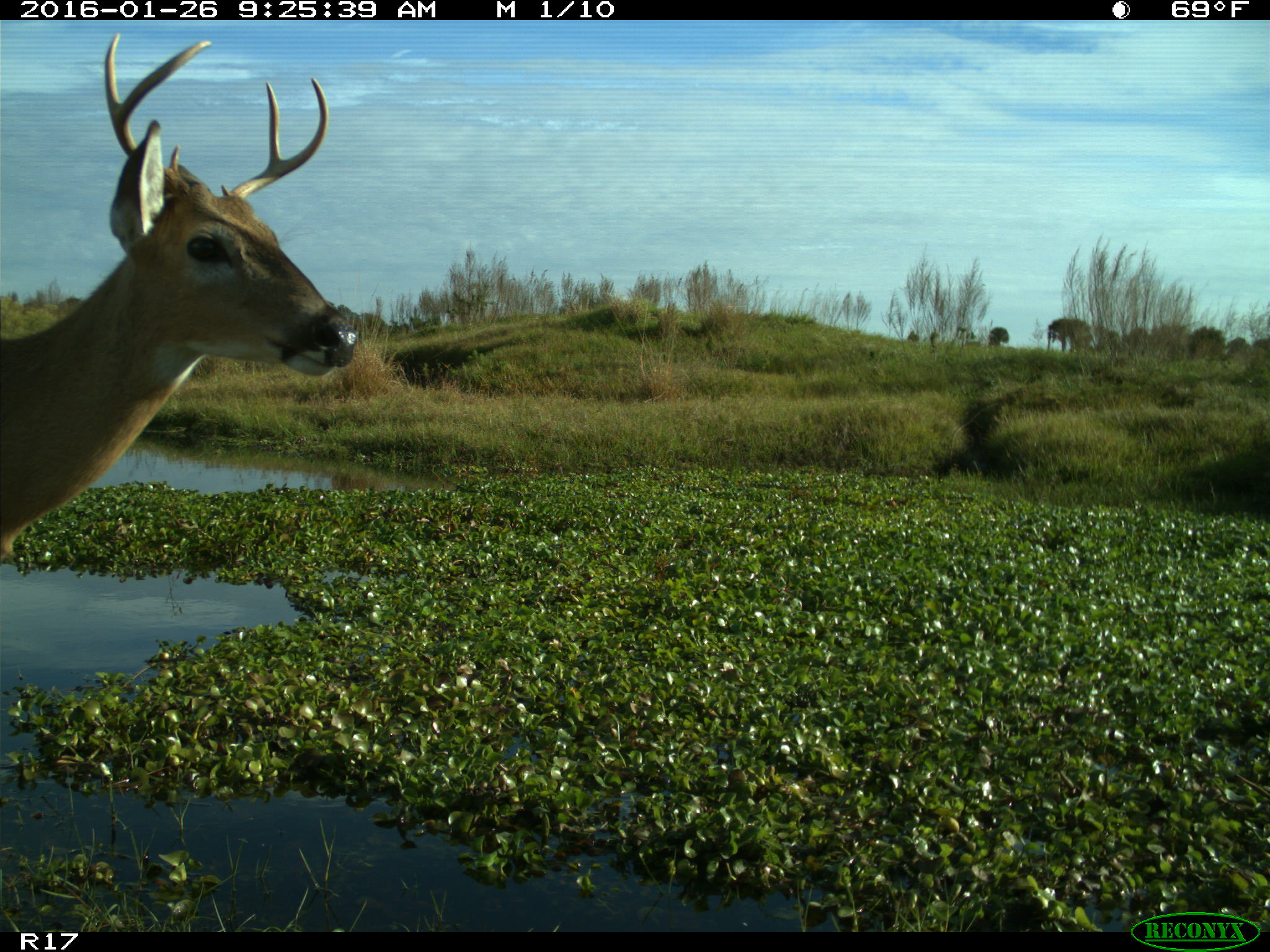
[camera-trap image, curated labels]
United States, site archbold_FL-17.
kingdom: Animalia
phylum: Chordata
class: Mammalia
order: Artiodactyla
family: Cervidae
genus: Odocoileus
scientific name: Odocoileus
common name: deer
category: unidentified deer